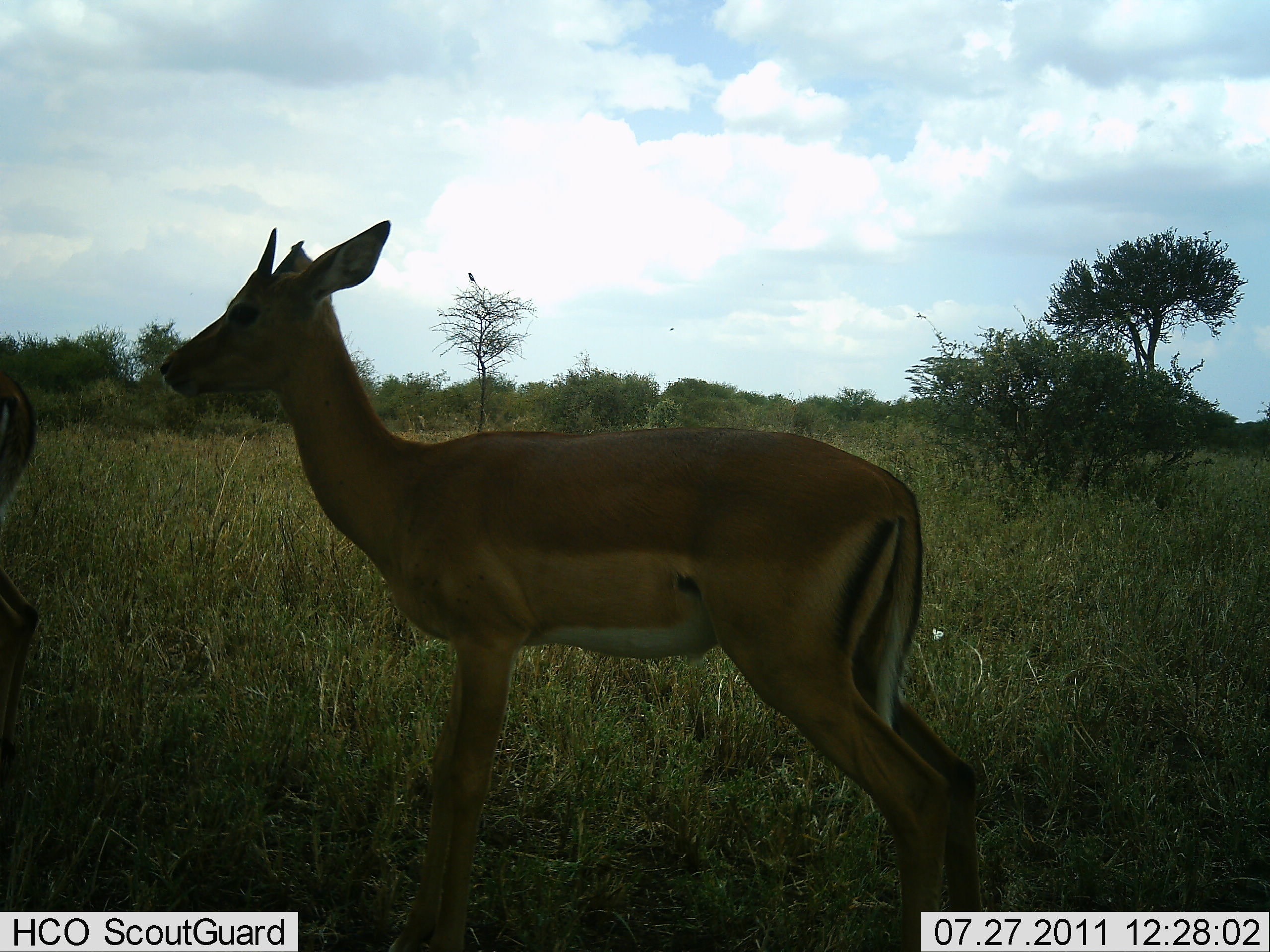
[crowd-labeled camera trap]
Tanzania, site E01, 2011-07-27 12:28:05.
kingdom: Animalia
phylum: Chordata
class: Mammalia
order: Artiodactyla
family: Bovidae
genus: Nanger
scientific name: Nanger granti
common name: grant's gazelle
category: gazellegrants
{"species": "gazellegrants (grant's gazelle) (Nanger granti)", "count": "2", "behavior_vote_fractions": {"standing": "80%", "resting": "0%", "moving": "20%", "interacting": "0%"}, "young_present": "0%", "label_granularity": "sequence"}